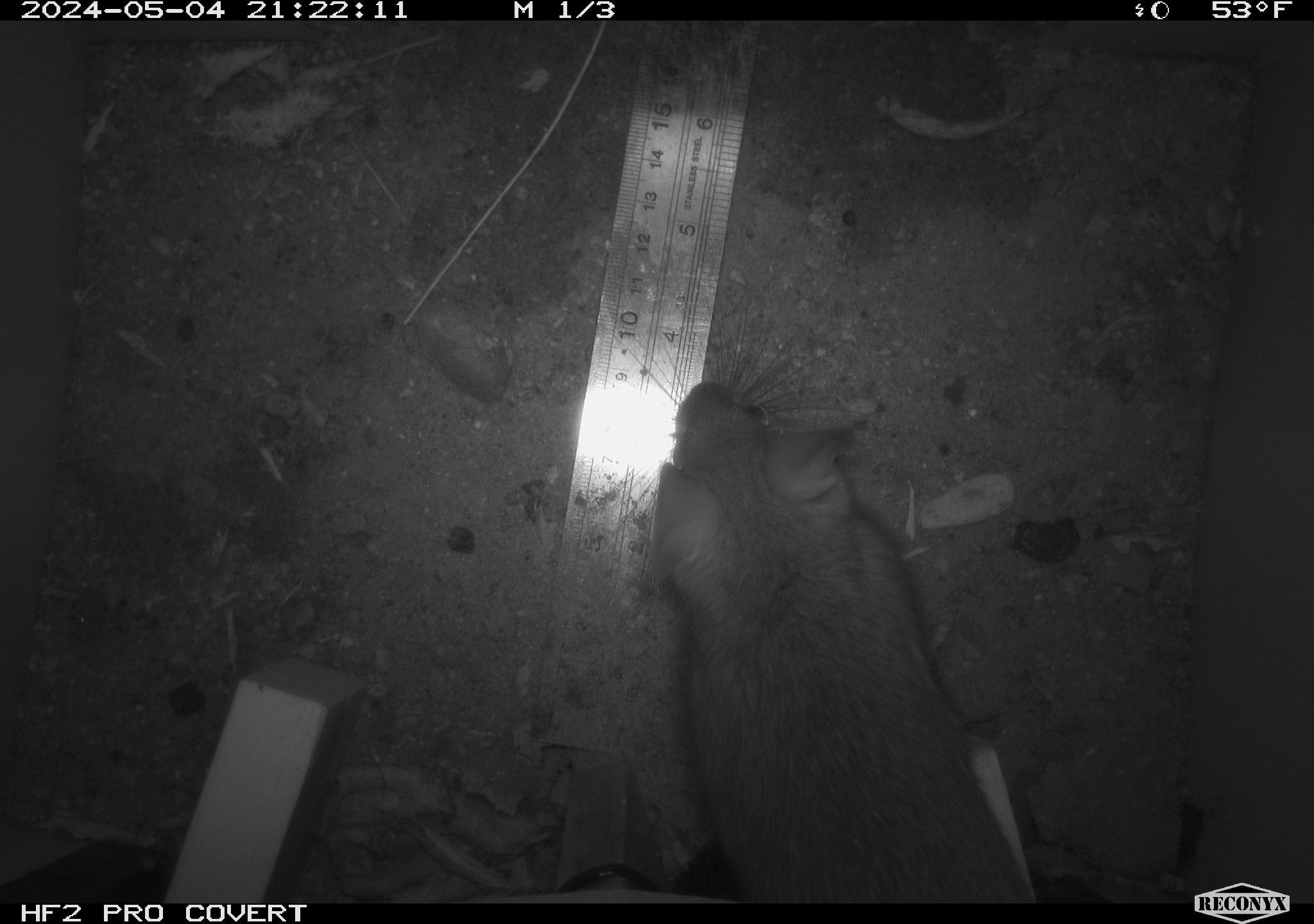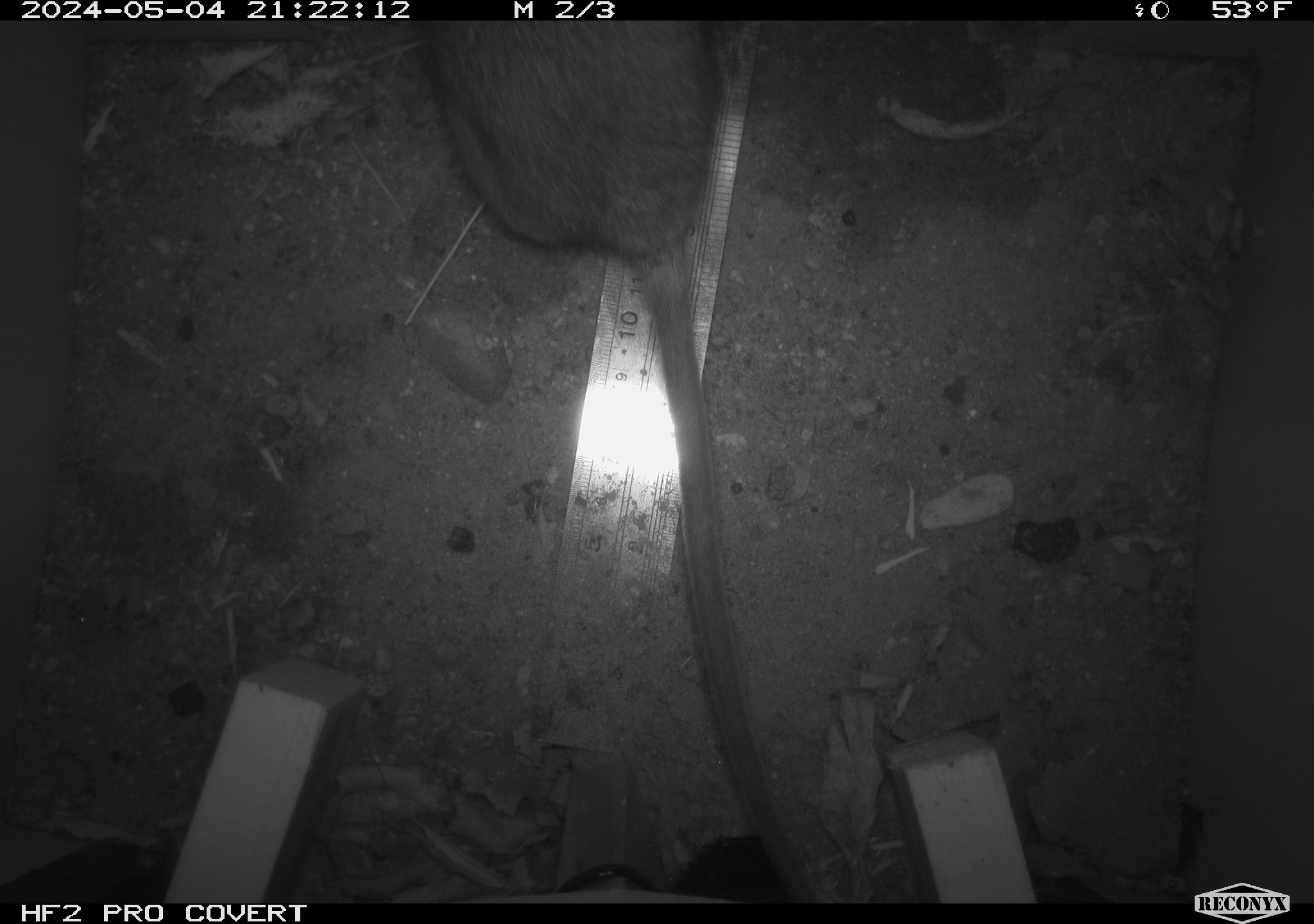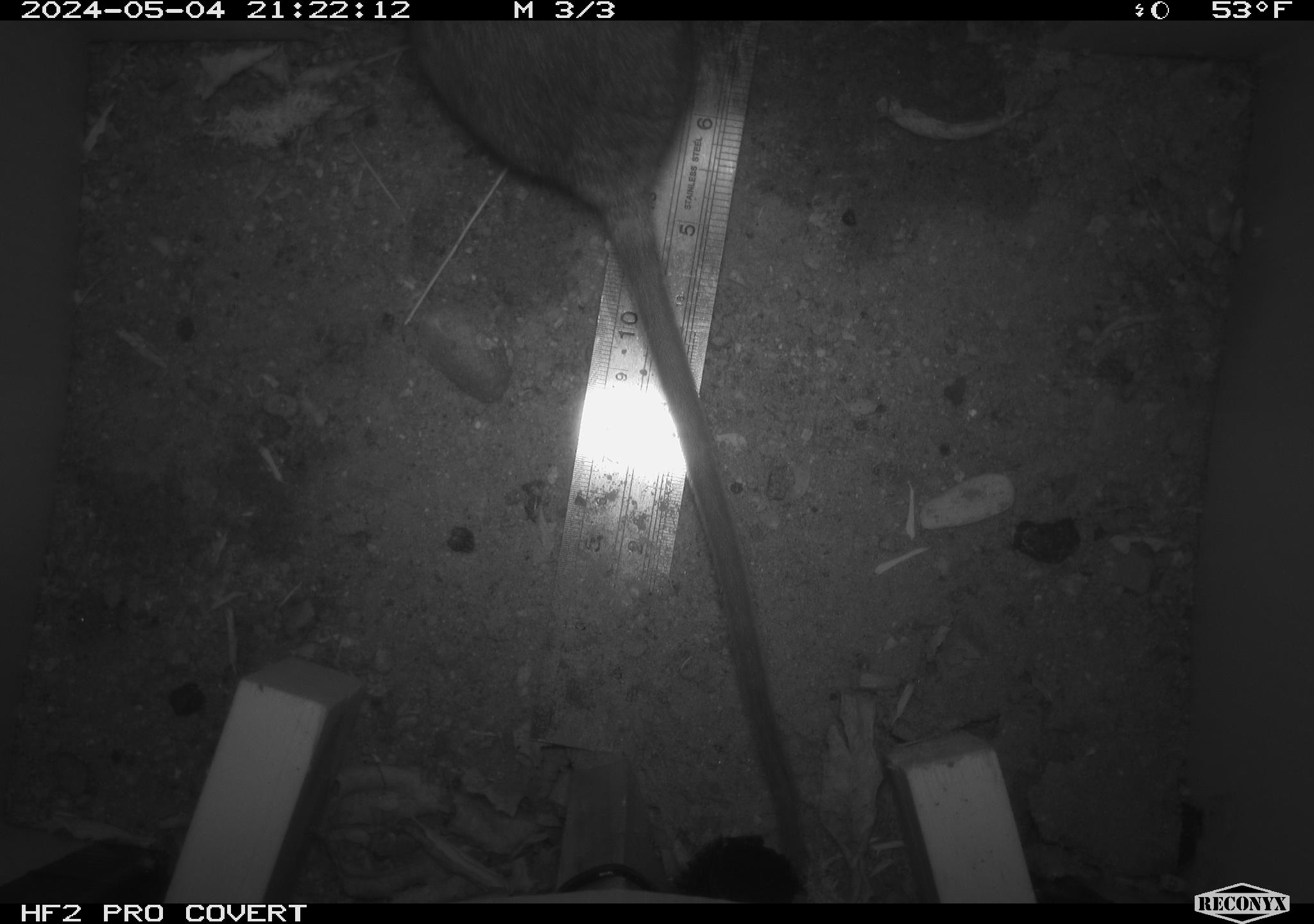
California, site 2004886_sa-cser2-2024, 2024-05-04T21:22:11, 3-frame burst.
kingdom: Animalia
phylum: Chordata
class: Mammalia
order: Rodentia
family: Muridae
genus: Rattus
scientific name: Rattus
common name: rat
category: rattus species